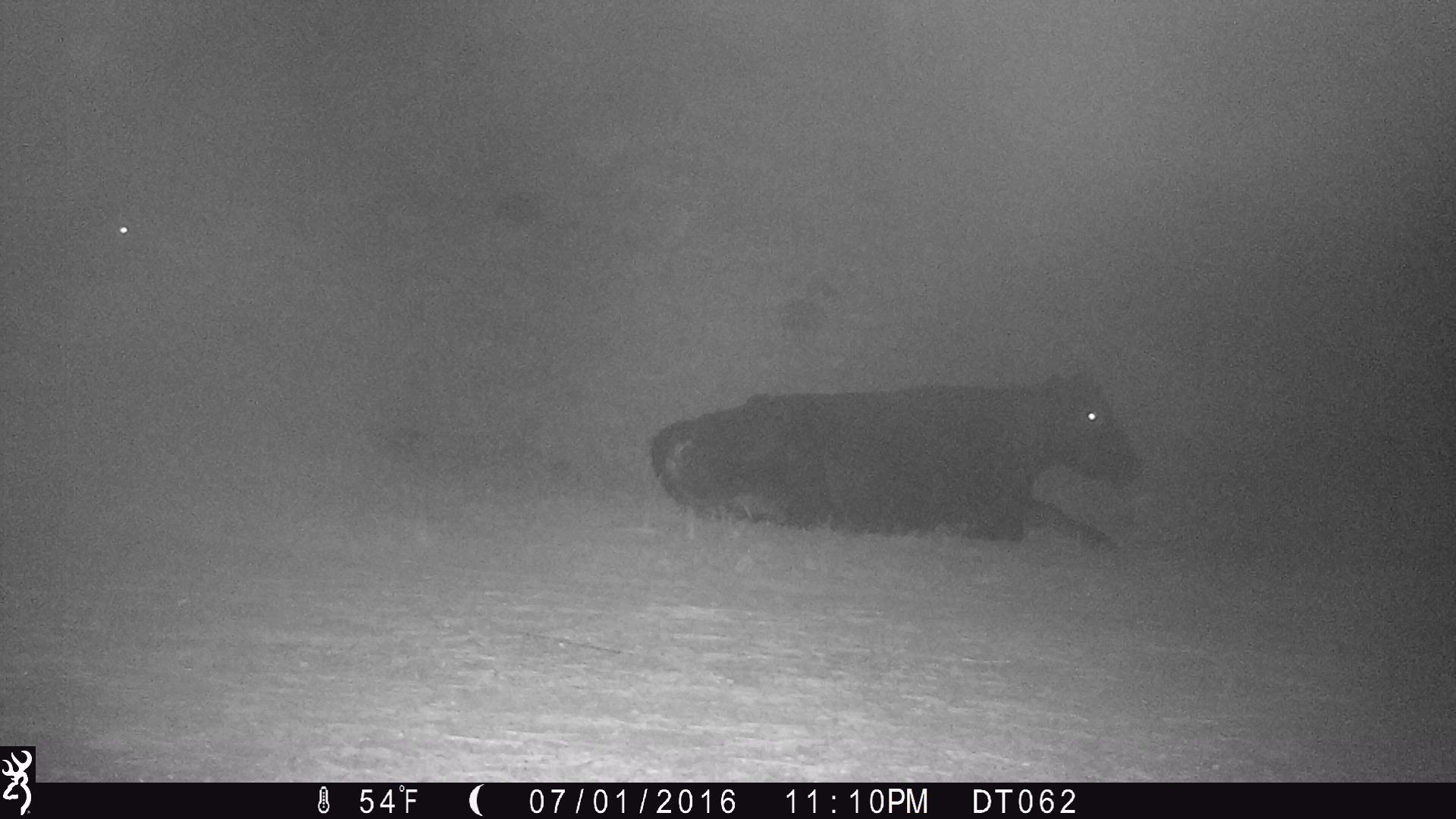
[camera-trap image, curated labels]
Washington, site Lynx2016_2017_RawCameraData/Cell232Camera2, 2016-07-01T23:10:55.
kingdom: Animalia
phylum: Chordata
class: Mammalia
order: Artiodactyla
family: Bovidae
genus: Bos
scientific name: Bos taurus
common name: domestic cattle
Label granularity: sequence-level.